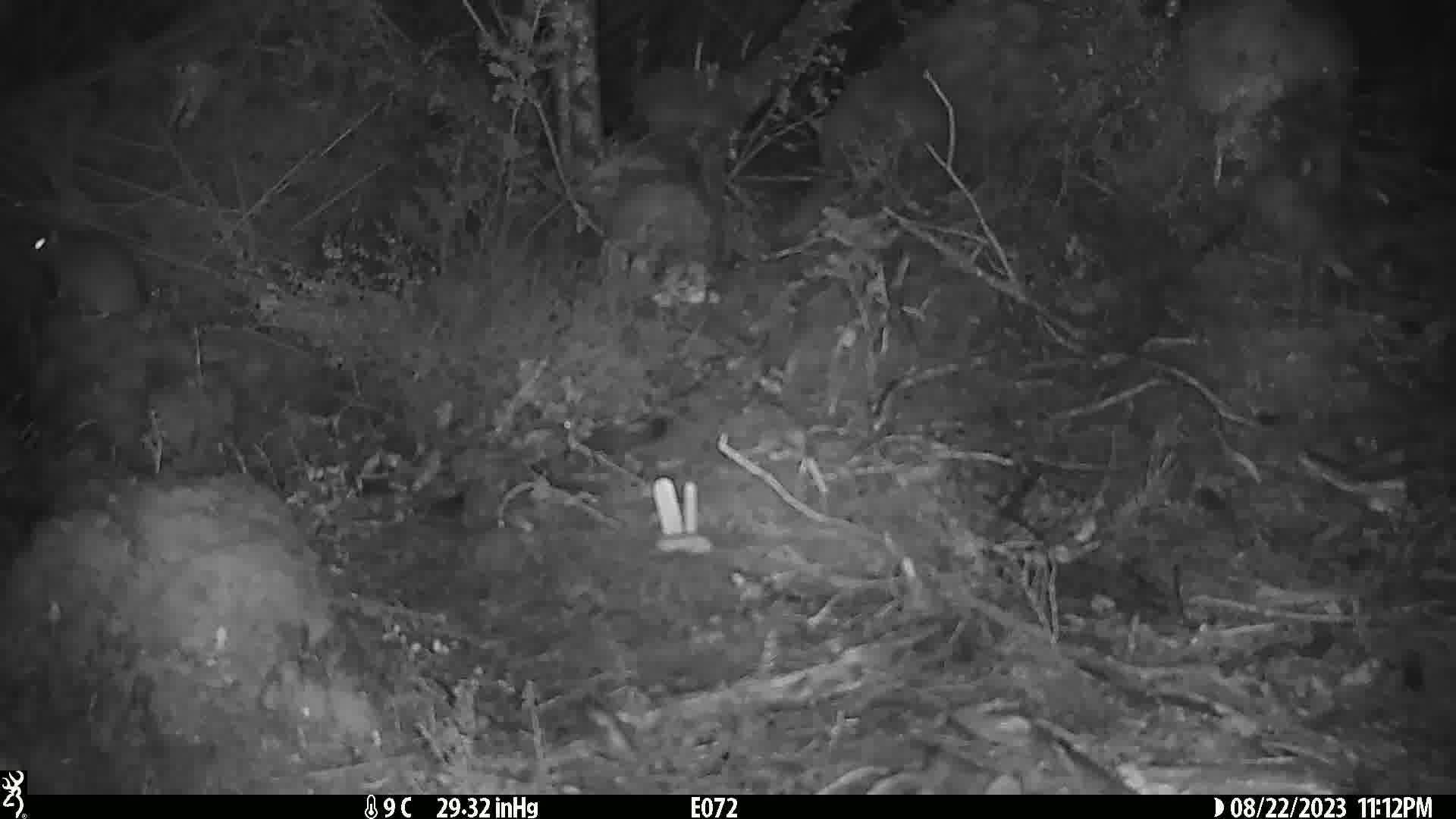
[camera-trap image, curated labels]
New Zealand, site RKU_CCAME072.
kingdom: Animalia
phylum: Chordata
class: Mammalia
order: Rodentia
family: Muridae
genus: Rattus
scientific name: Rattus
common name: rat